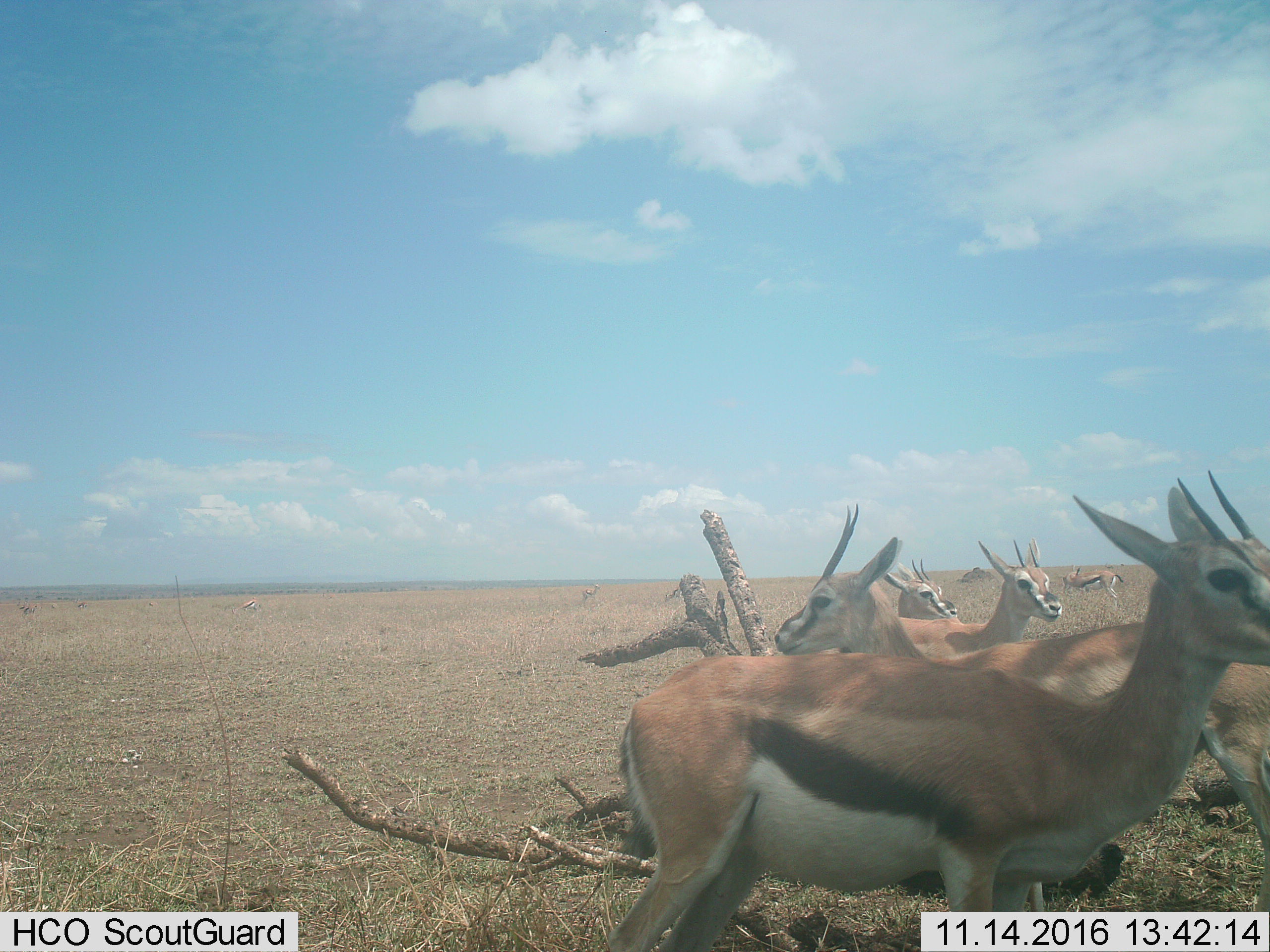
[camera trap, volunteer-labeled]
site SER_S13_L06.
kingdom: Animalia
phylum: Chordata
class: Mammalia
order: Artiodactyla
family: Bovidae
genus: Eudorcas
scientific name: Eudorcas thomsonii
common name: thomson's gazelle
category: gazellethomsons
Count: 7.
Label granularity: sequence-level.